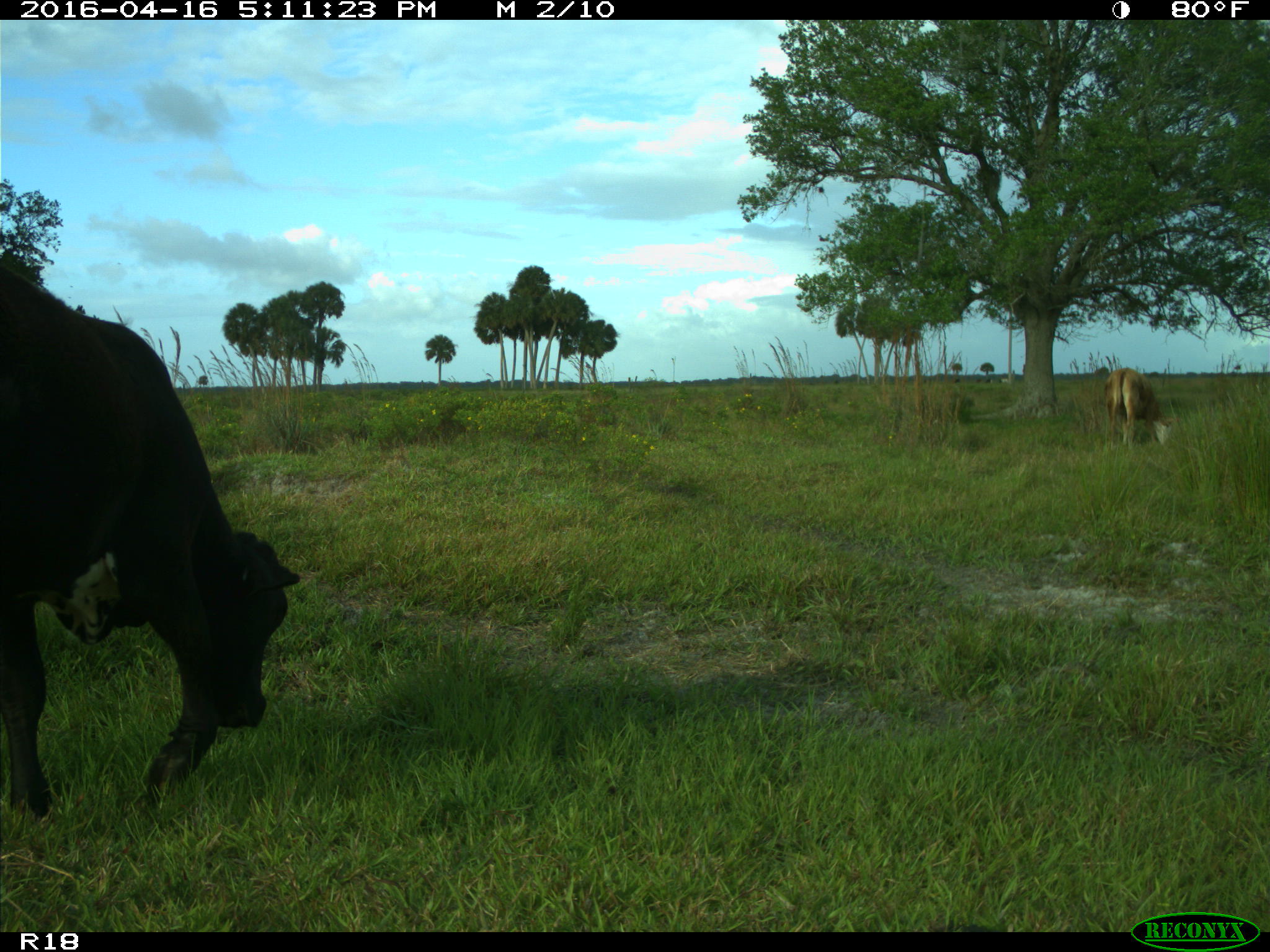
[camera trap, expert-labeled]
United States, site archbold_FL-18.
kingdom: Animalia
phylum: Chordata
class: Mammalia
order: Artiodactyla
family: Bovidae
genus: Bos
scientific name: Bos taurus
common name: domestic cow